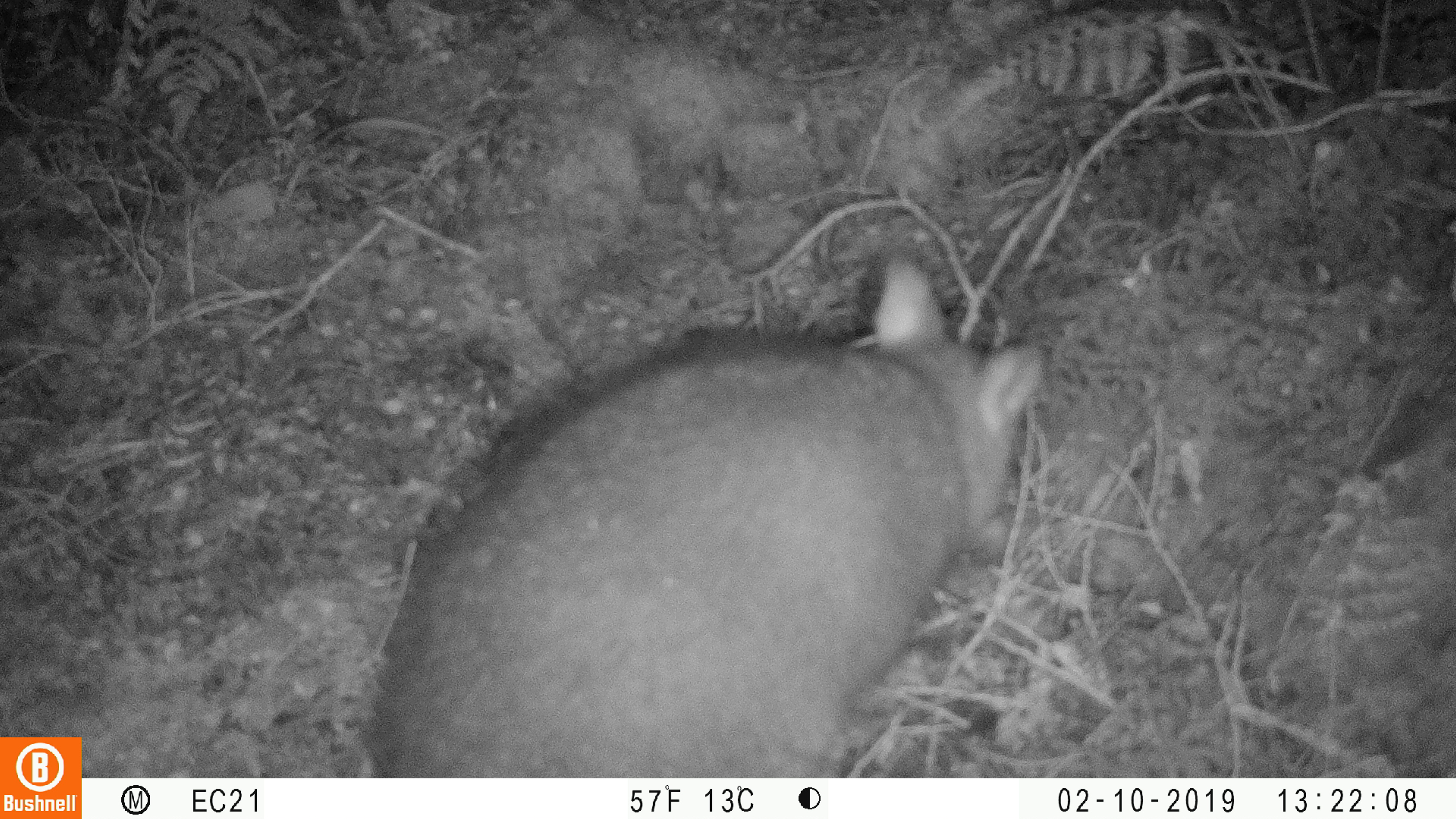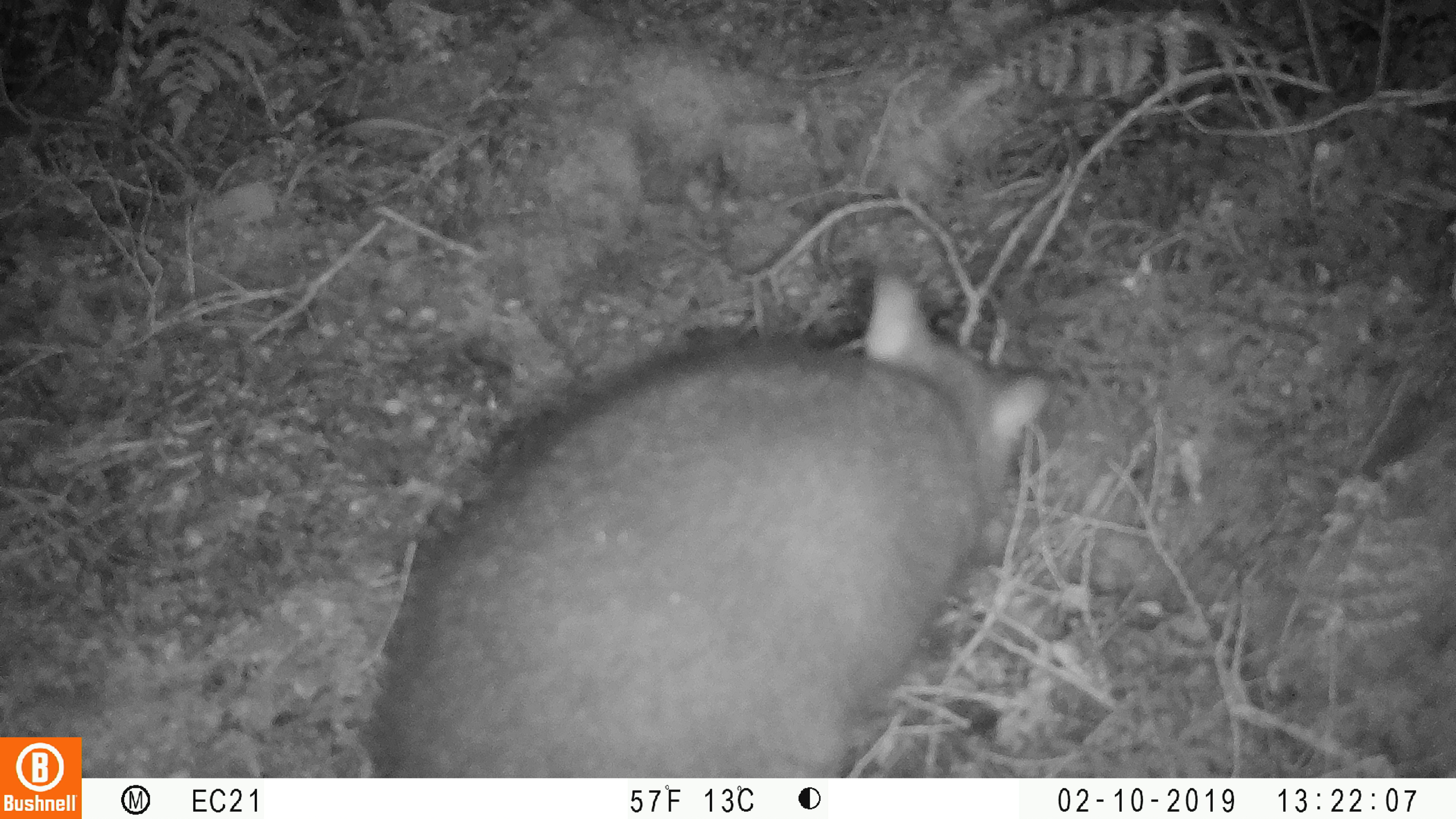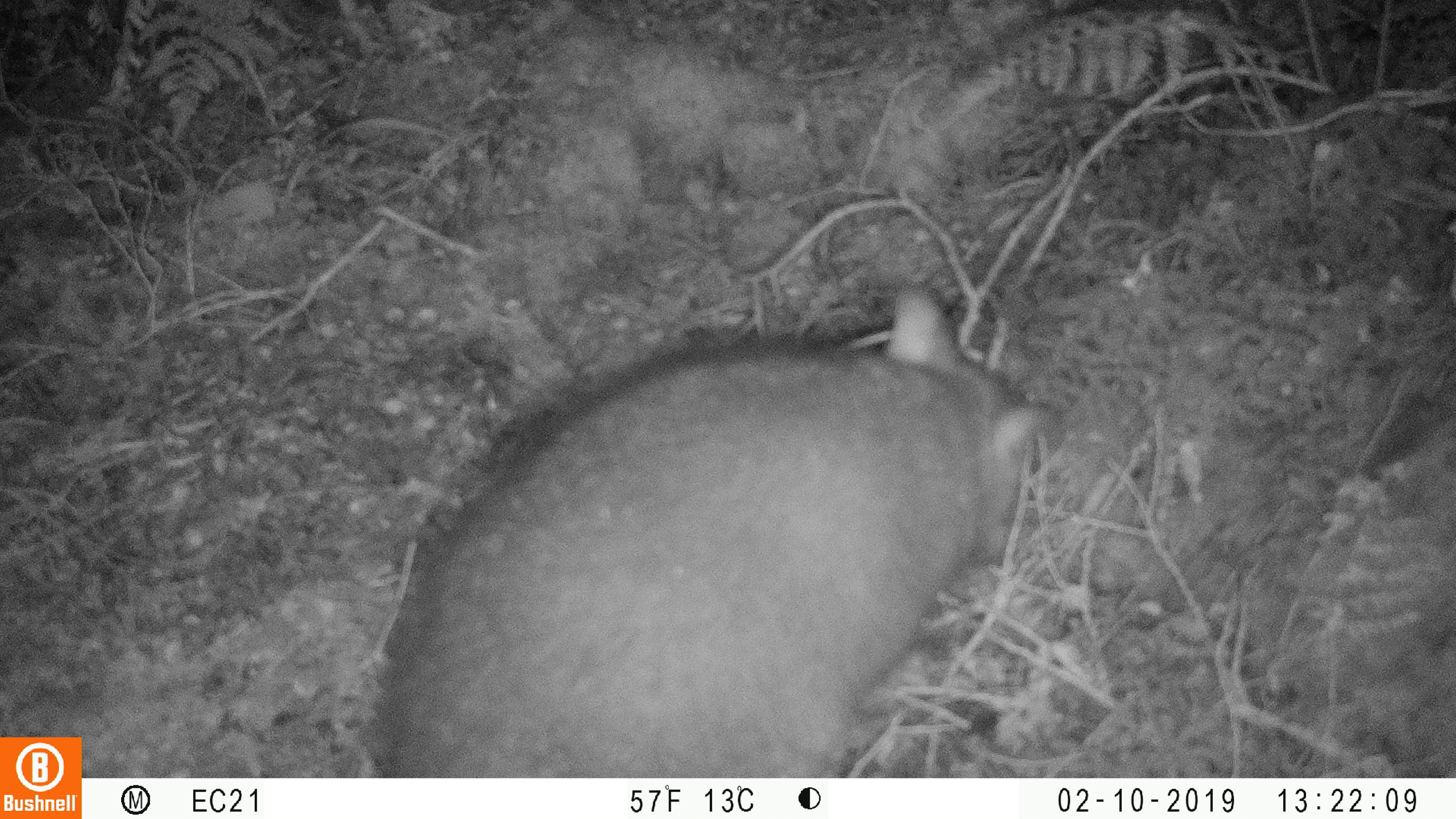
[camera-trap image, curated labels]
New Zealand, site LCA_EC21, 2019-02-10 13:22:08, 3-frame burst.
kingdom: Animalia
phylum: Chordata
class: Mammalia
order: Diprotodontia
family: Phalangeridae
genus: Trichosurus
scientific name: Trichosurus vulpecula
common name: common brushtail possum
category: possum